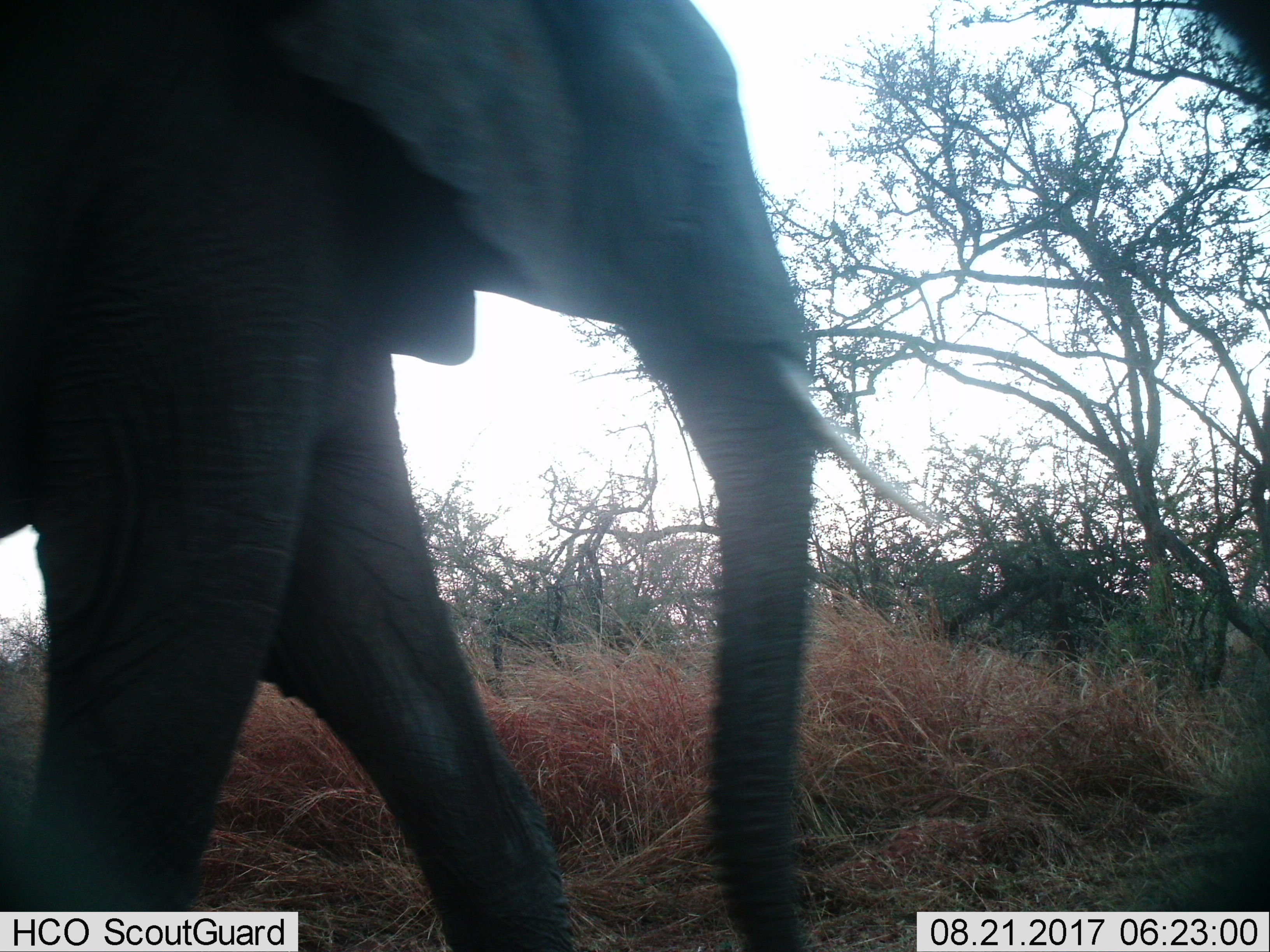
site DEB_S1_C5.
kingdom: Animalia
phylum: Chordata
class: Mammalia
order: Proboscidea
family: Elephantidae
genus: Loxodonta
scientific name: Loxodonta africana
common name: african bush elephant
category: elephant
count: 1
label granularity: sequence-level